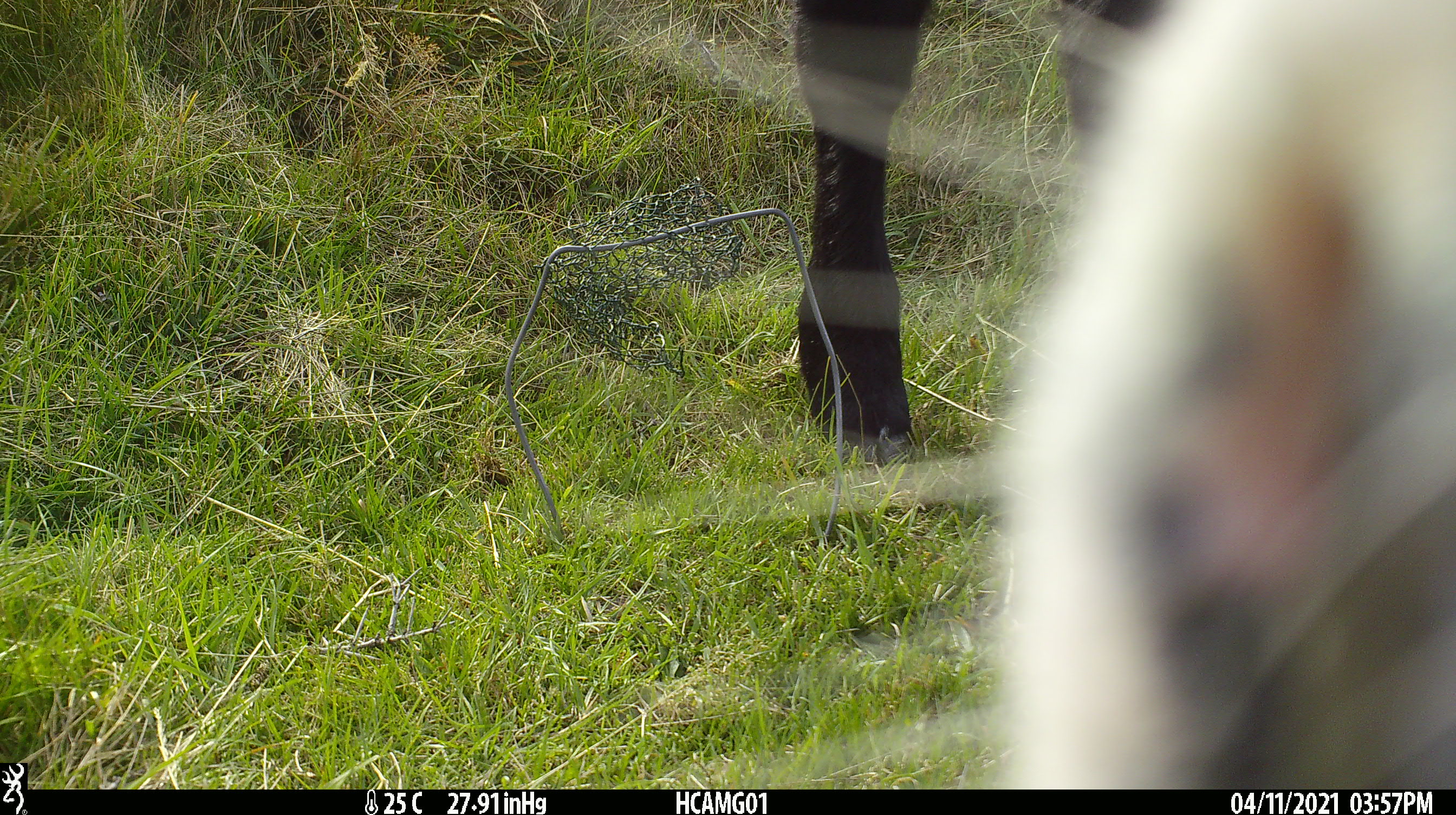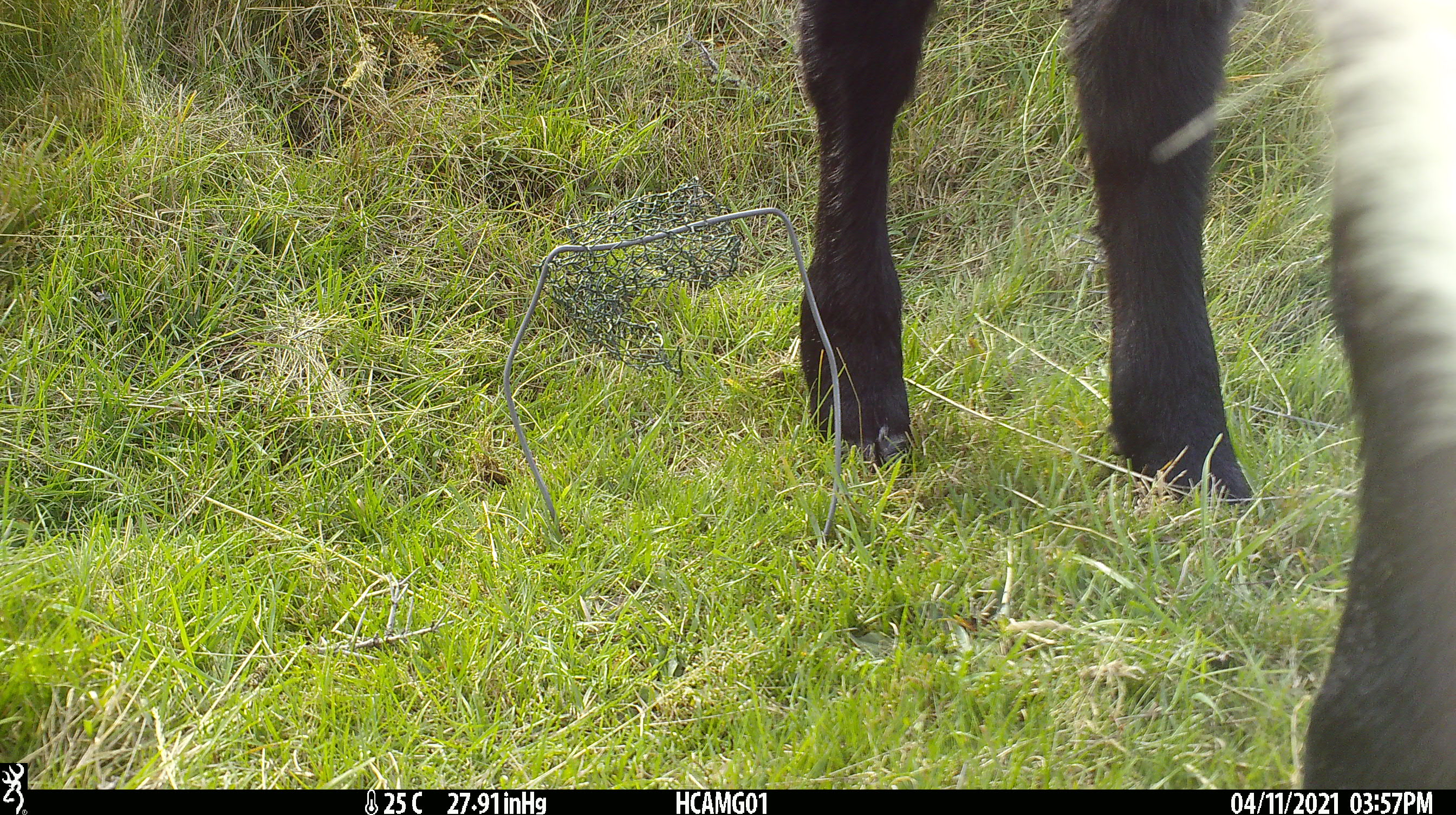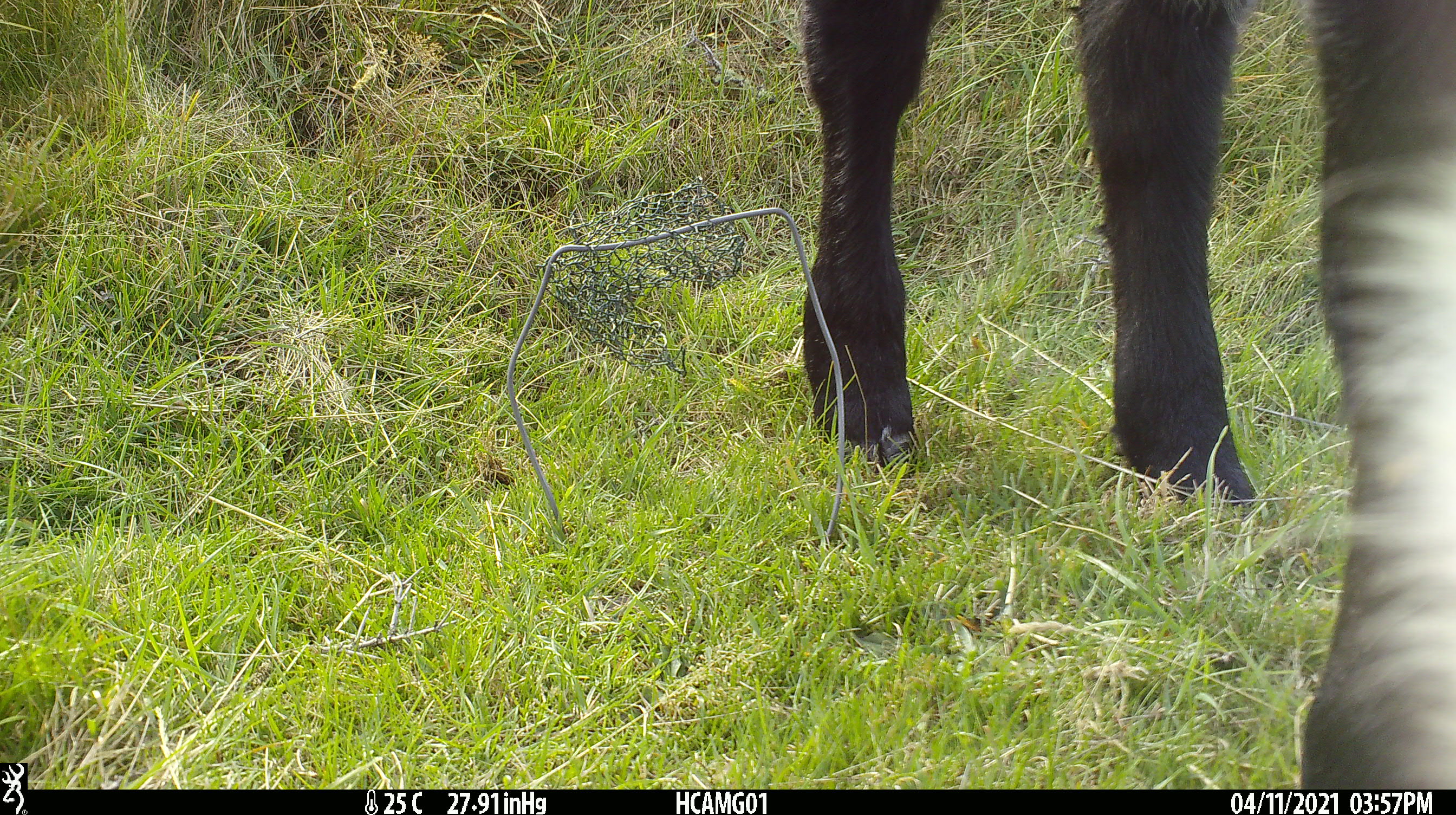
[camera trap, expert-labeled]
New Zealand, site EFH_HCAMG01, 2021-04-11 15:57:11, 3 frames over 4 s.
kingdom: Animalia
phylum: Chordata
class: Mammalia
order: Artiodactyla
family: Bovidae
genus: Bos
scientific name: Bos taurus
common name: domestic cow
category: cow